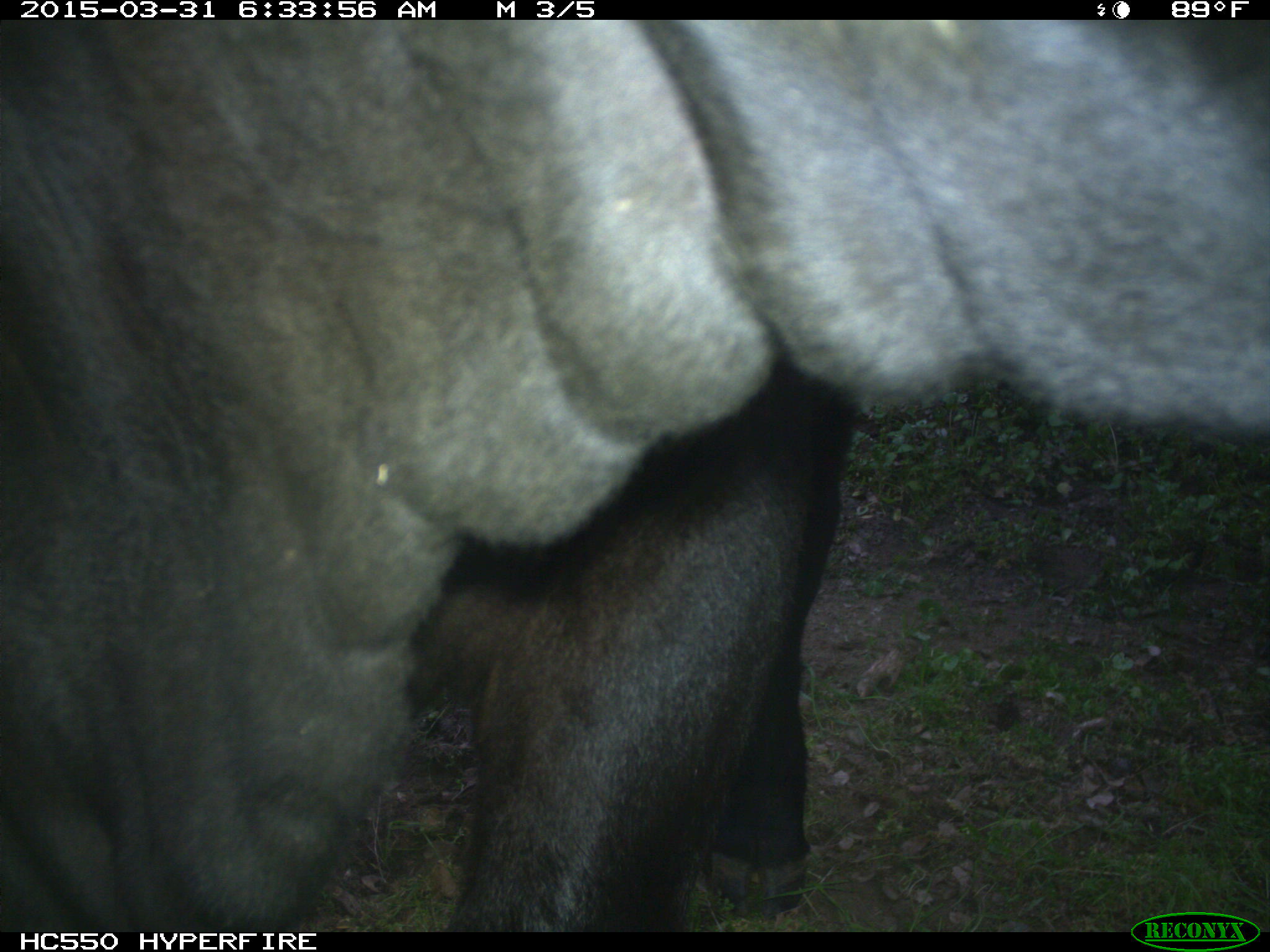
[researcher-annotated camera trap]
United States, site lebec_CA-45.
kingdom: Animalia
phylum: Chordata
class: Mammalia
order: Artiodactyla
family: Bovidae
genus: Bos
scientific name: Bos taurus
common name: domestic cow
Bos taurus (domestic cow).